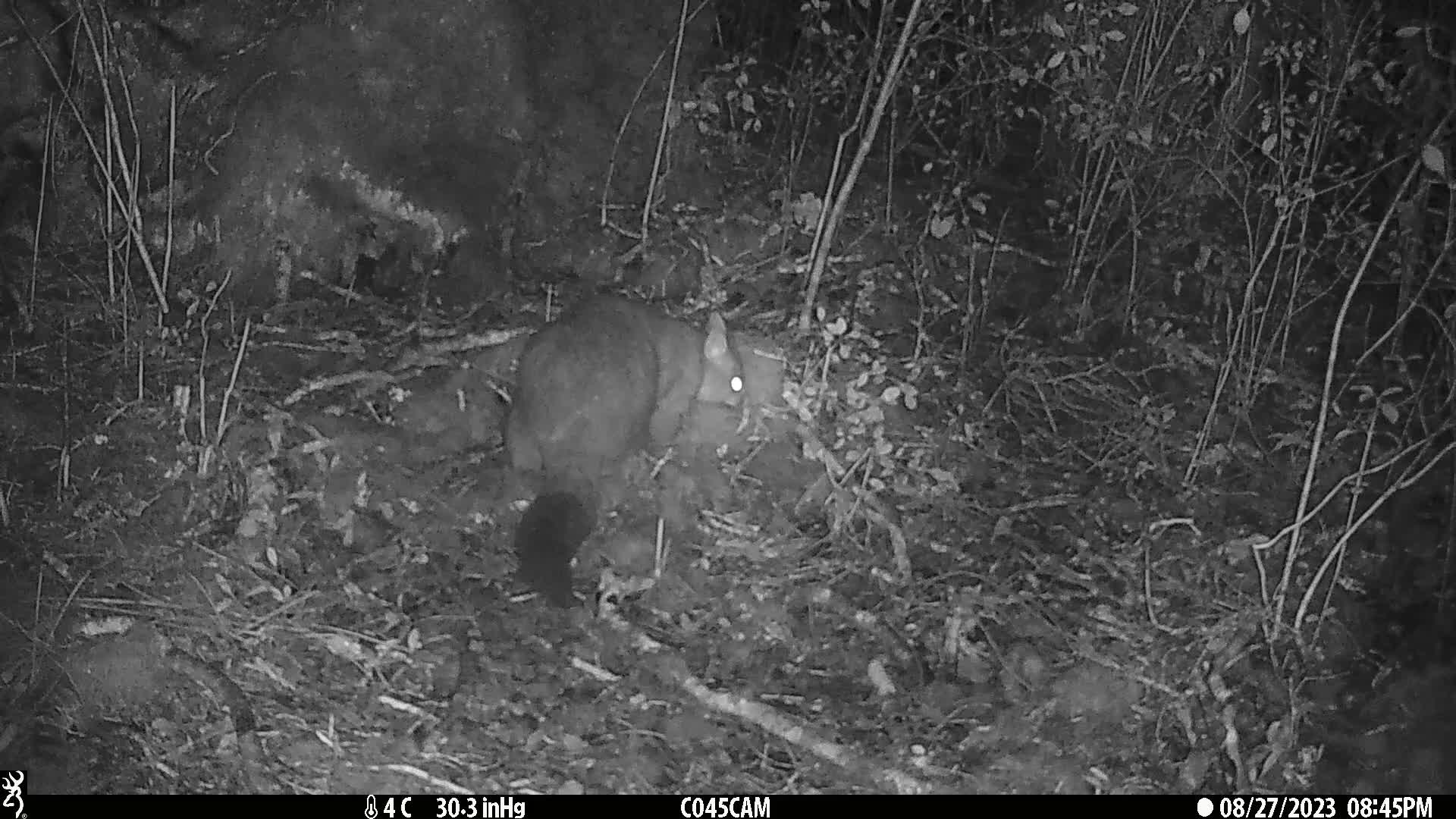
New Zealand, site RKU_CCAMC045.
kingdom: Animalia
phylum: Chordata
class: Mammalia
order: Diprotodontia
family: Phalangeridae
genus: Trichosurus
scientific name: Trichosurus vulpecula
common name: common brushtail possum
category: possum